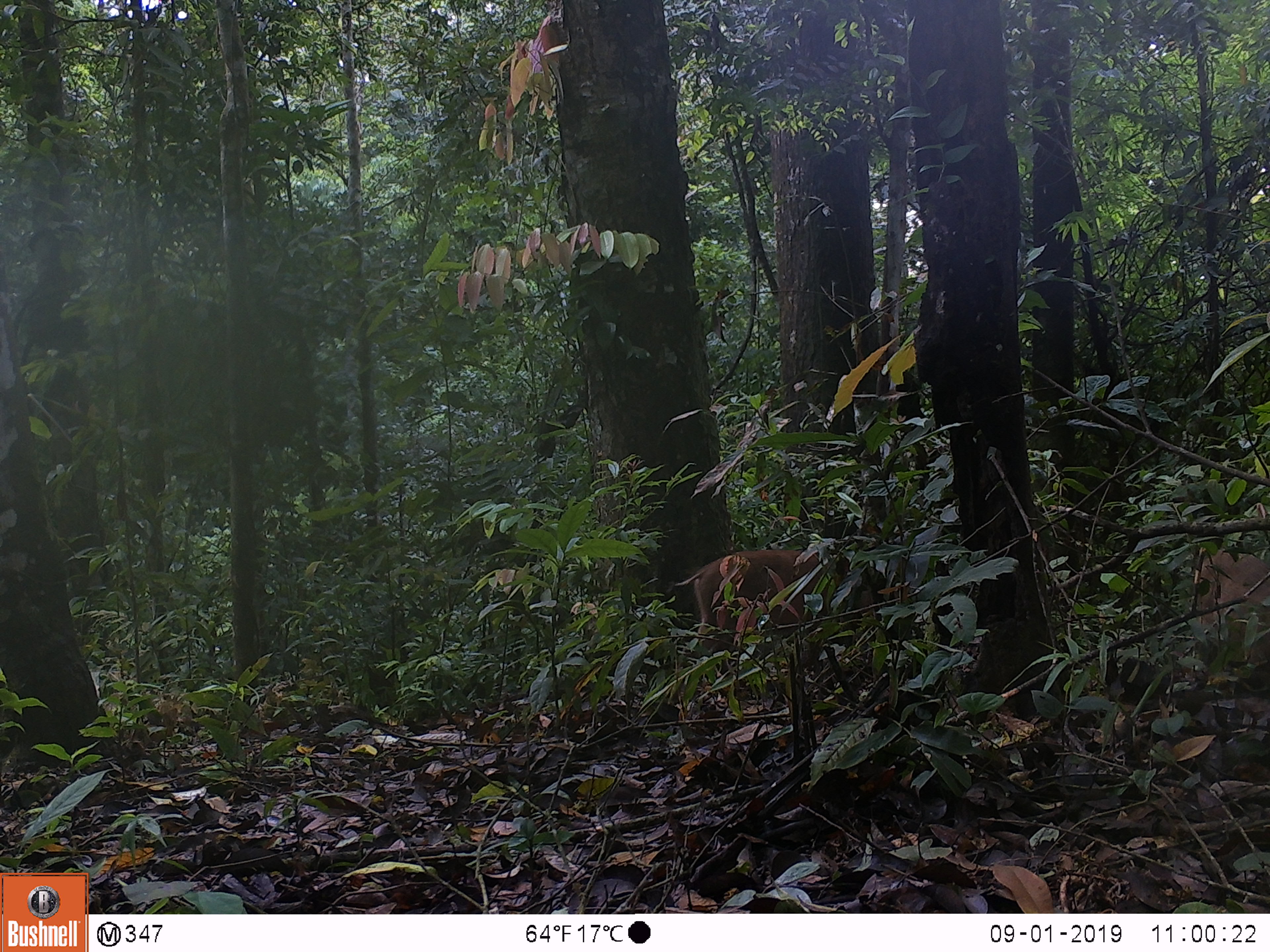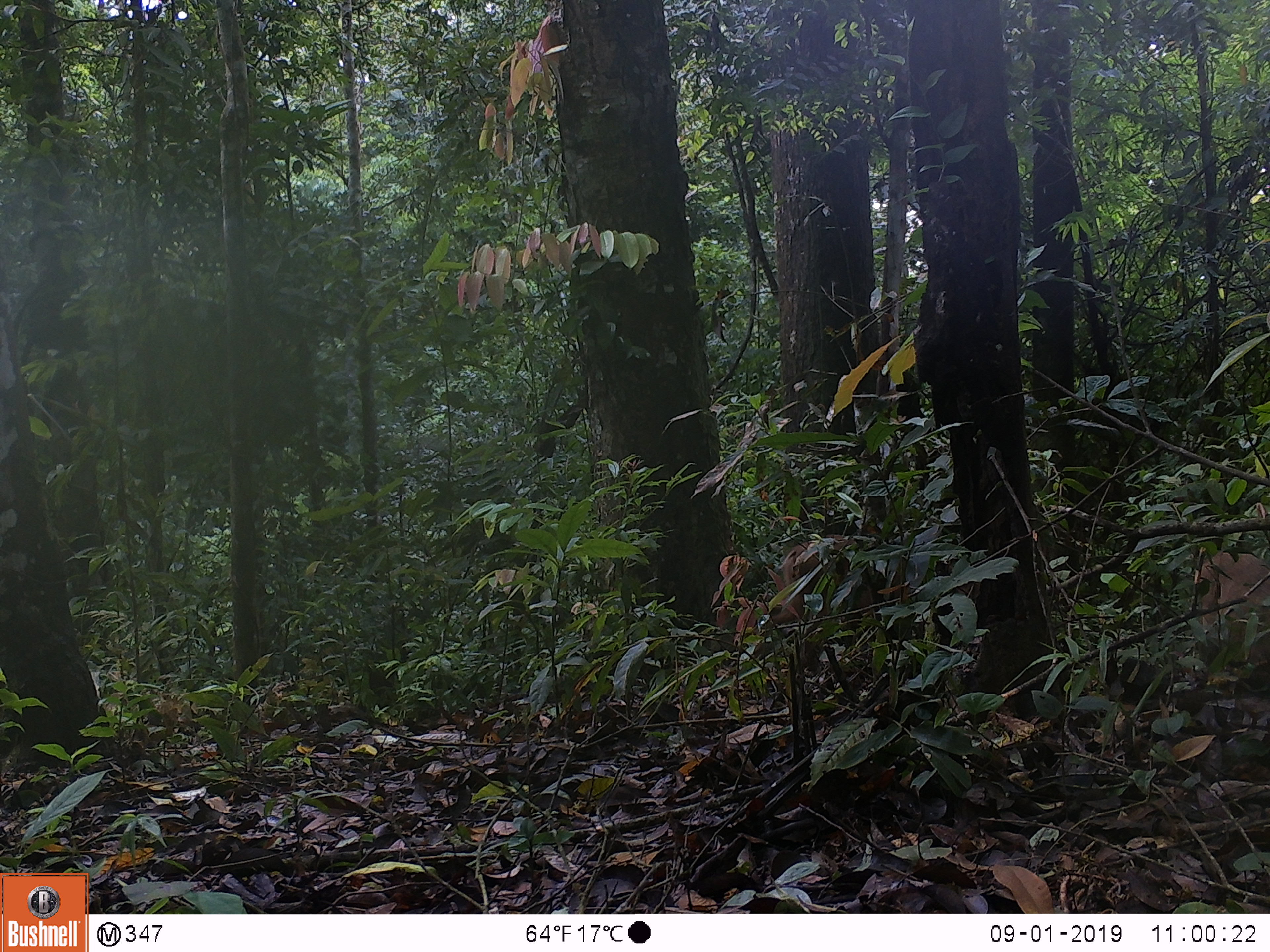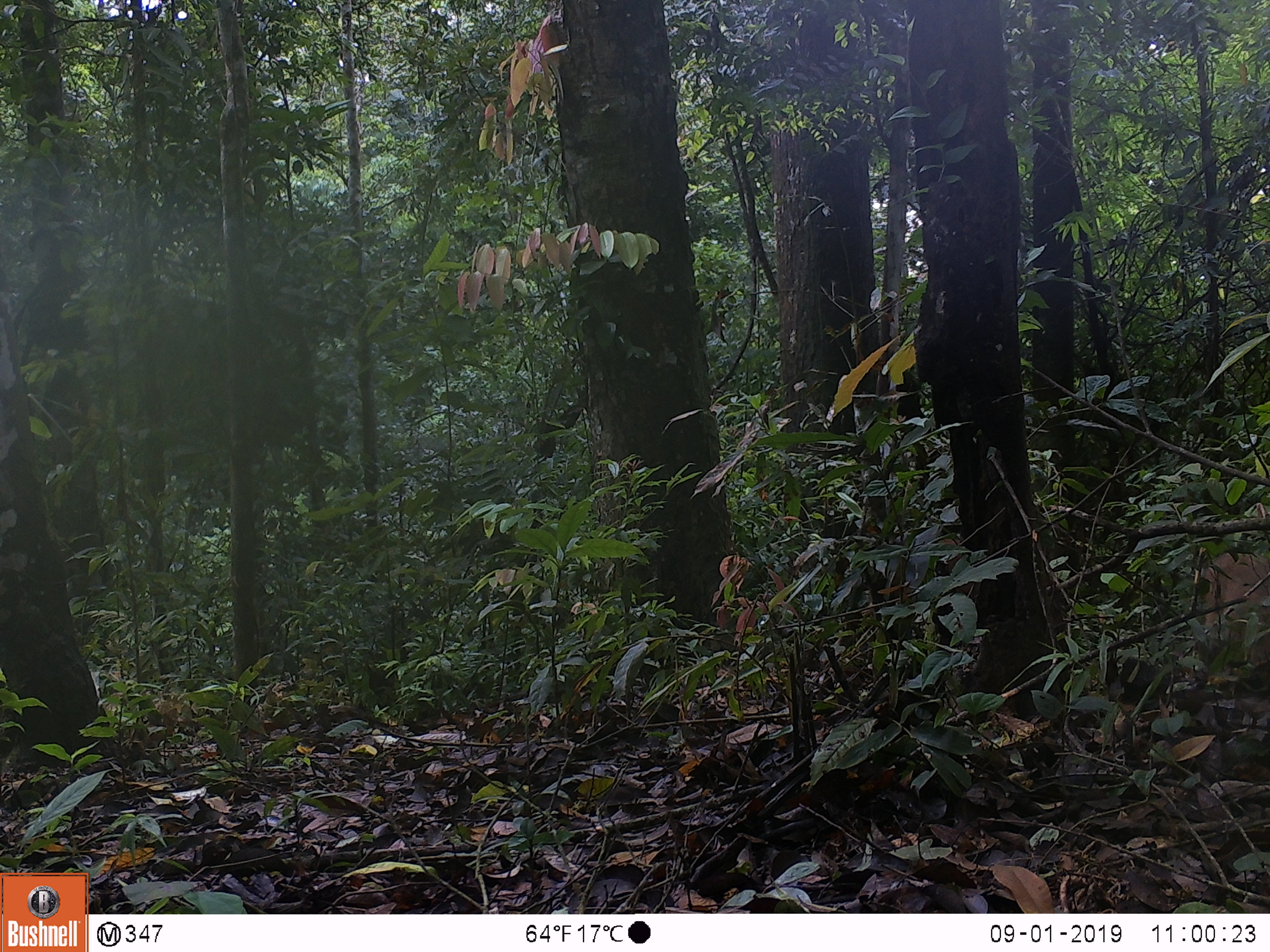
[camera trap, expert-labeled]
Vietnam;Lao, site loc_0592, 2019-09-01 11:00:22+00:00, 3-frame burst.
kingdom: Animalia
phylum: Chordata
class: Mammalia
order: Artiodactyla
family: Suidae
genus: Sus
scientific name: Sus scrofa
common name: eurasian wild pig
Eurasian wild pig (Sus scrofa). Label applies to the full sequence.